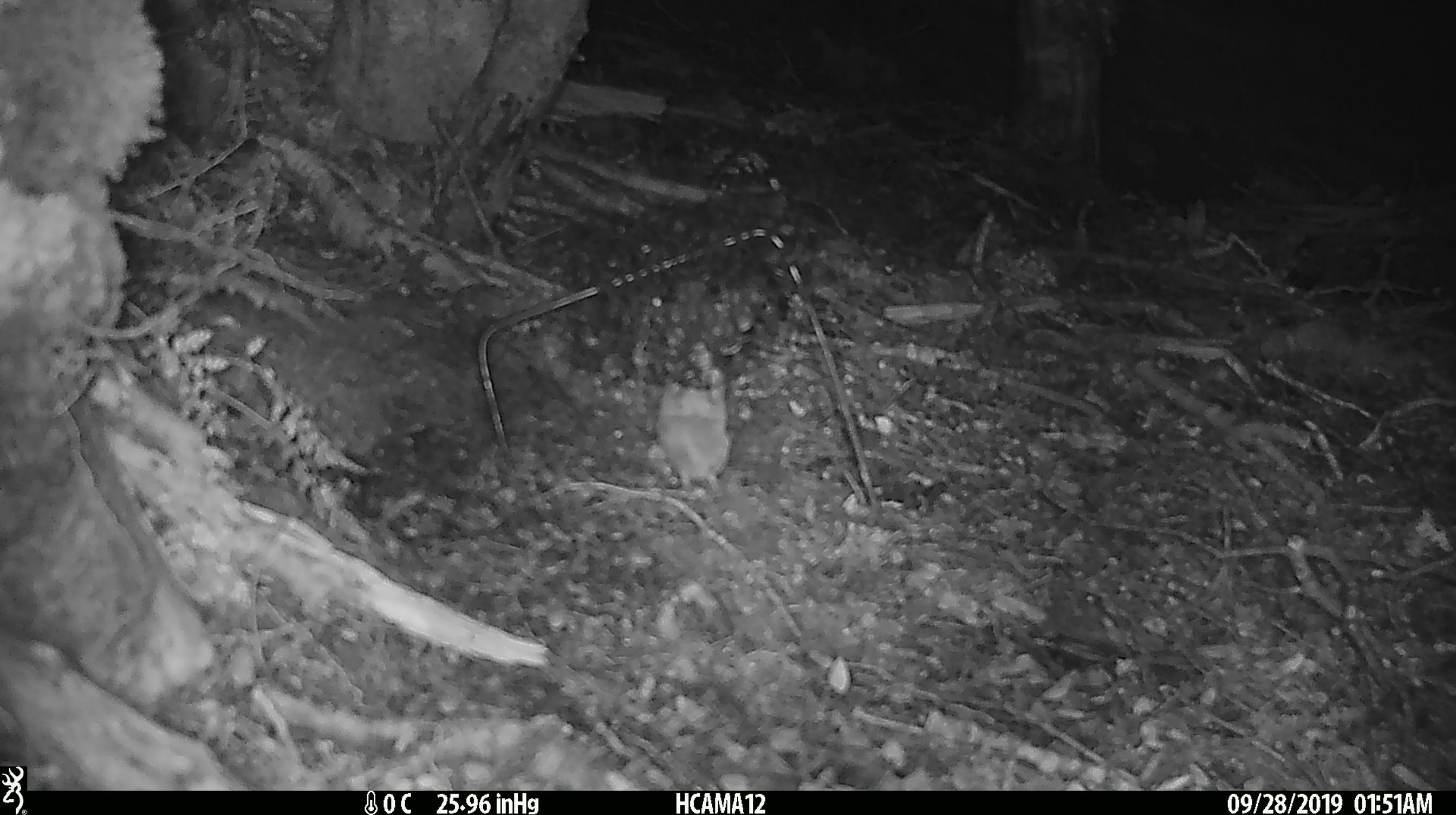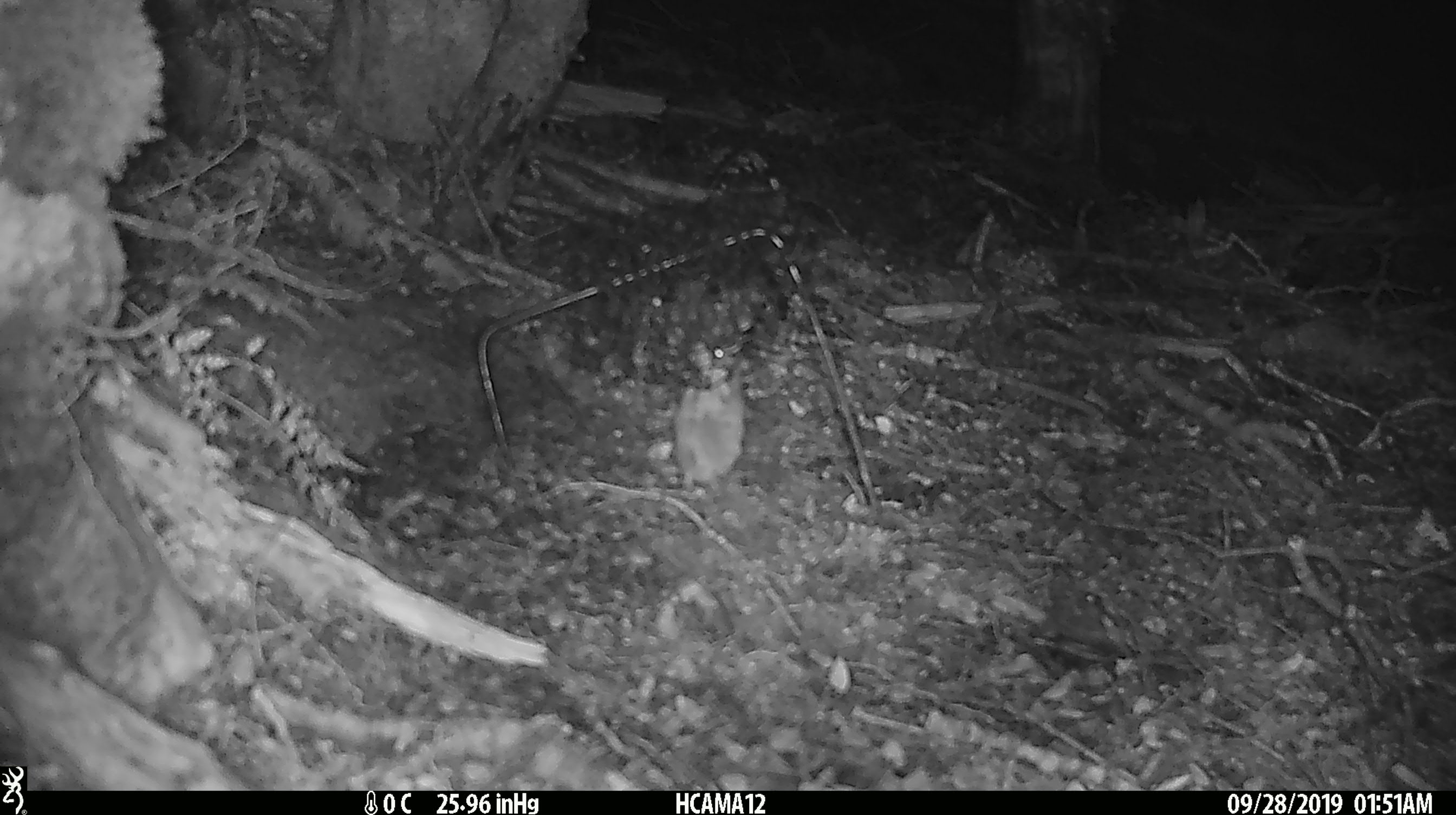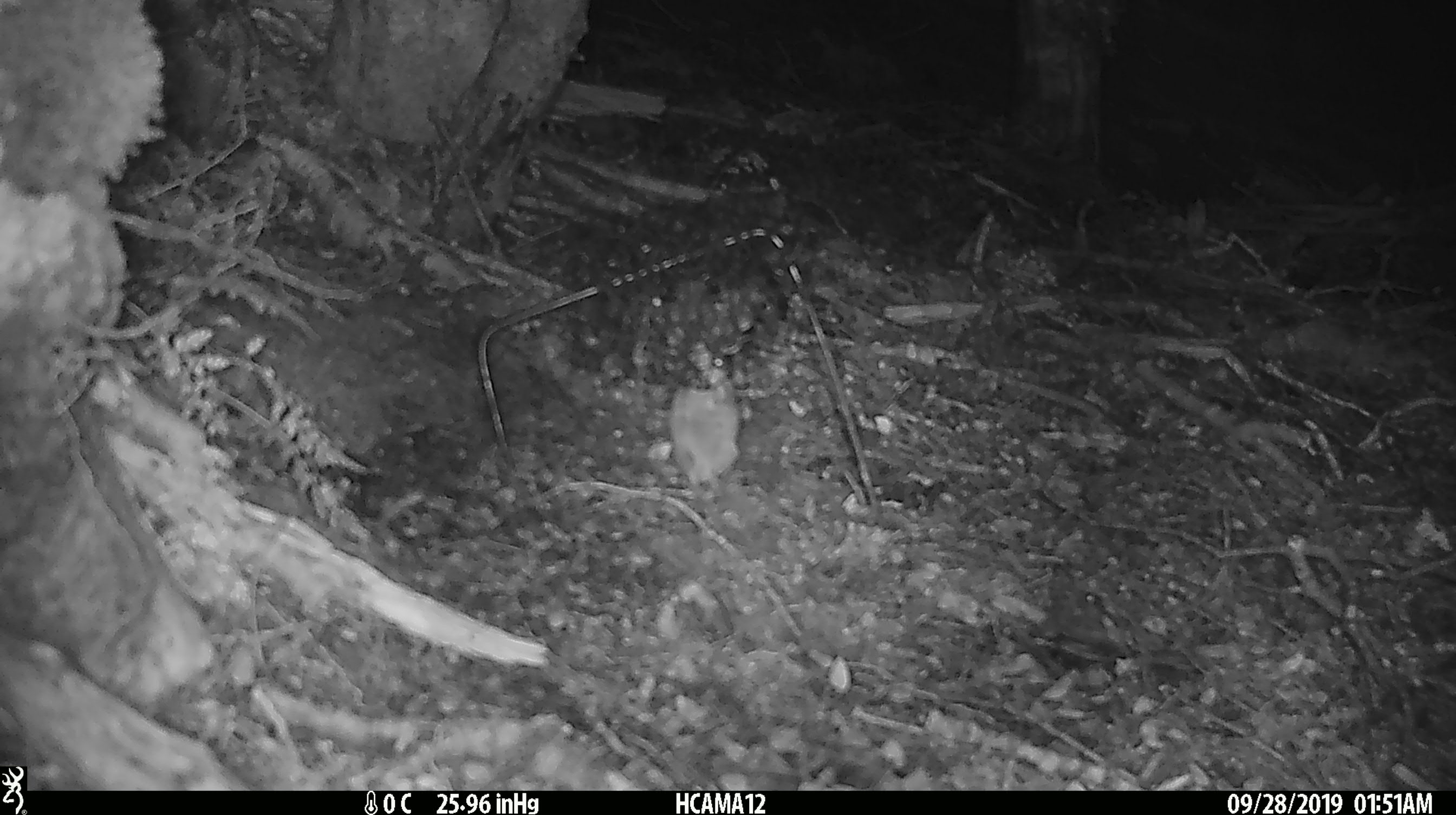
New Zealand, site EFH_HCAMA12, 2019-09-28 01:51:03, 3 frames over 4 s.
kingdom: Animalia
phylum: Chordata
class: Mammalia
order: Rodentia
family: Muridae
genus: Mus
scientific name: Mus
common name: mouse